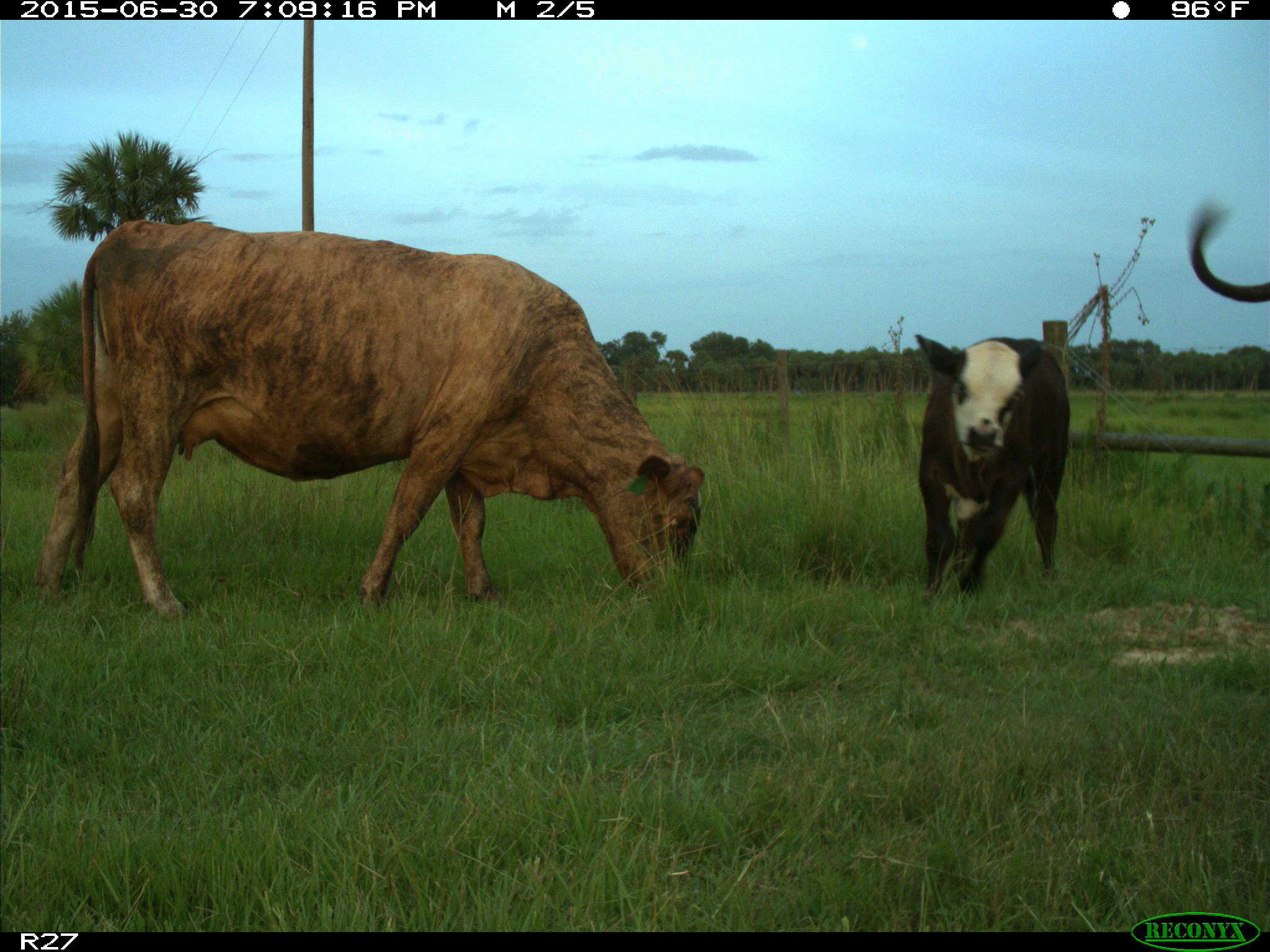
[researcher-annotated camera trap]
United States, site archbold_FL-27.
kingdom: Animalia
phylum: Chordata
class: Mammalia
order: Artiodactyla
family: Bovidae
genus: Bos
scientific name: Bos taurus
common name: domestic cow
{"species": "Bos taurus (domestic cow)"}